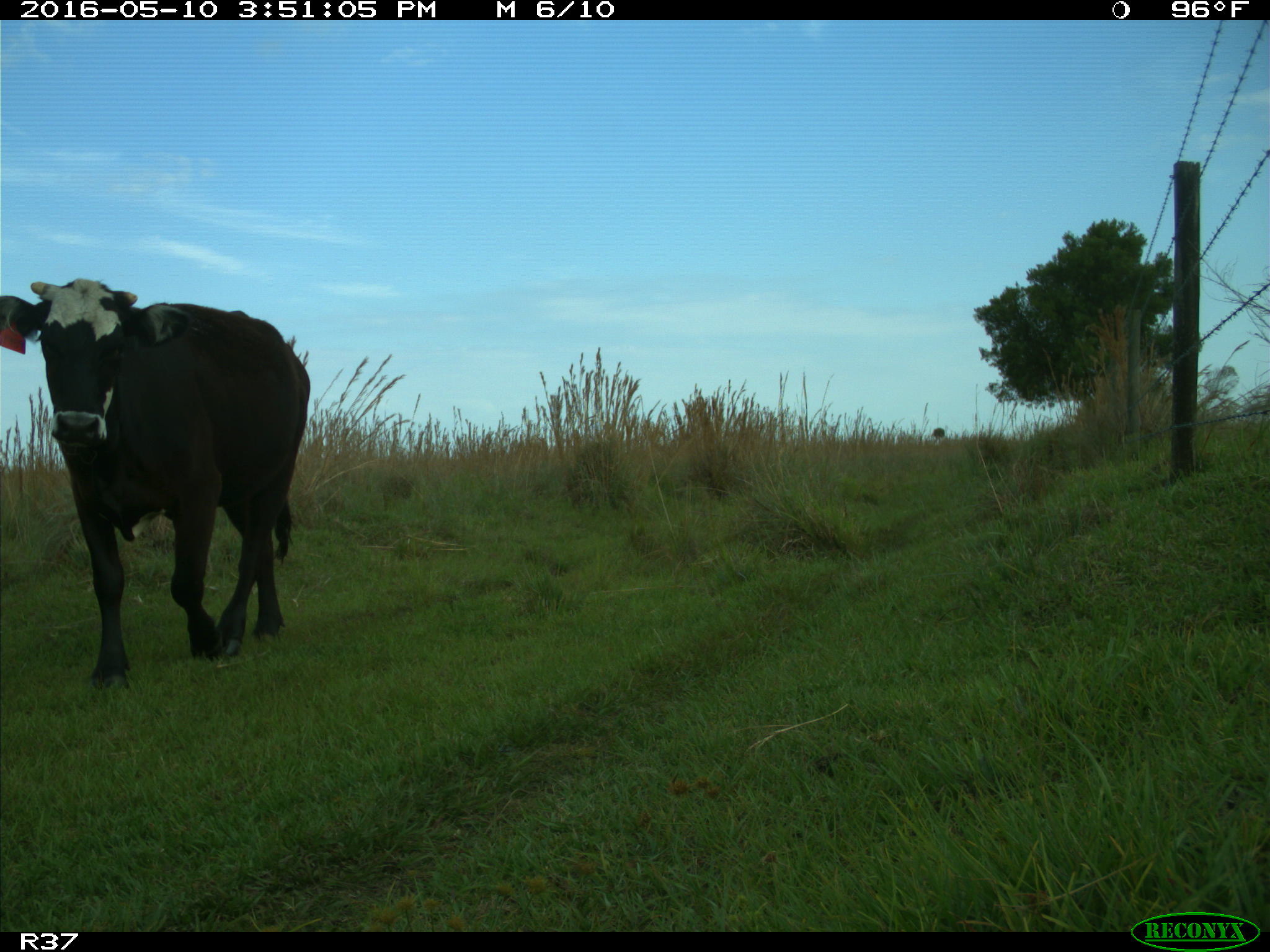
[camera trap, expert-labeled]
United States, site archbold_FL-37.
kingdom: Animalia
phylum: Chordata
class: Mammalia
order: Artiodactyla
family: Bovidae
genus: Bos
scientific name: Bos taurus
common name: domestic cow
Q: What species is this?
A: Bos taurus (domestic cow).